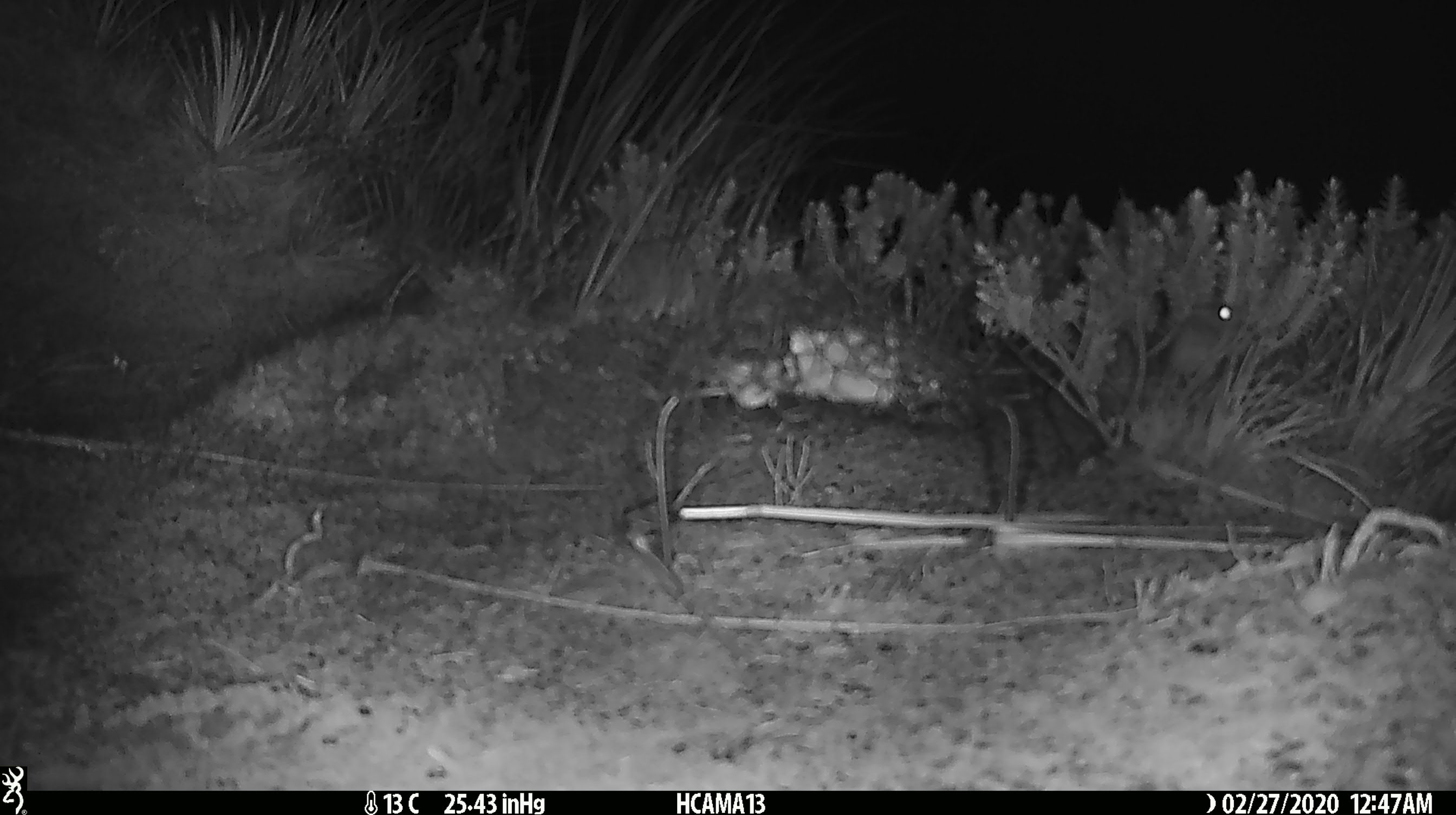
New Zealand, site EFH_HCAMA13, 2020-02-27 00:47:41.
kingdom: Animalia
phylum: Chordata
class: Mammalia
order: Rodentia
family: Muridae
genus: Mus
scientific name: Mus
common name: mouse